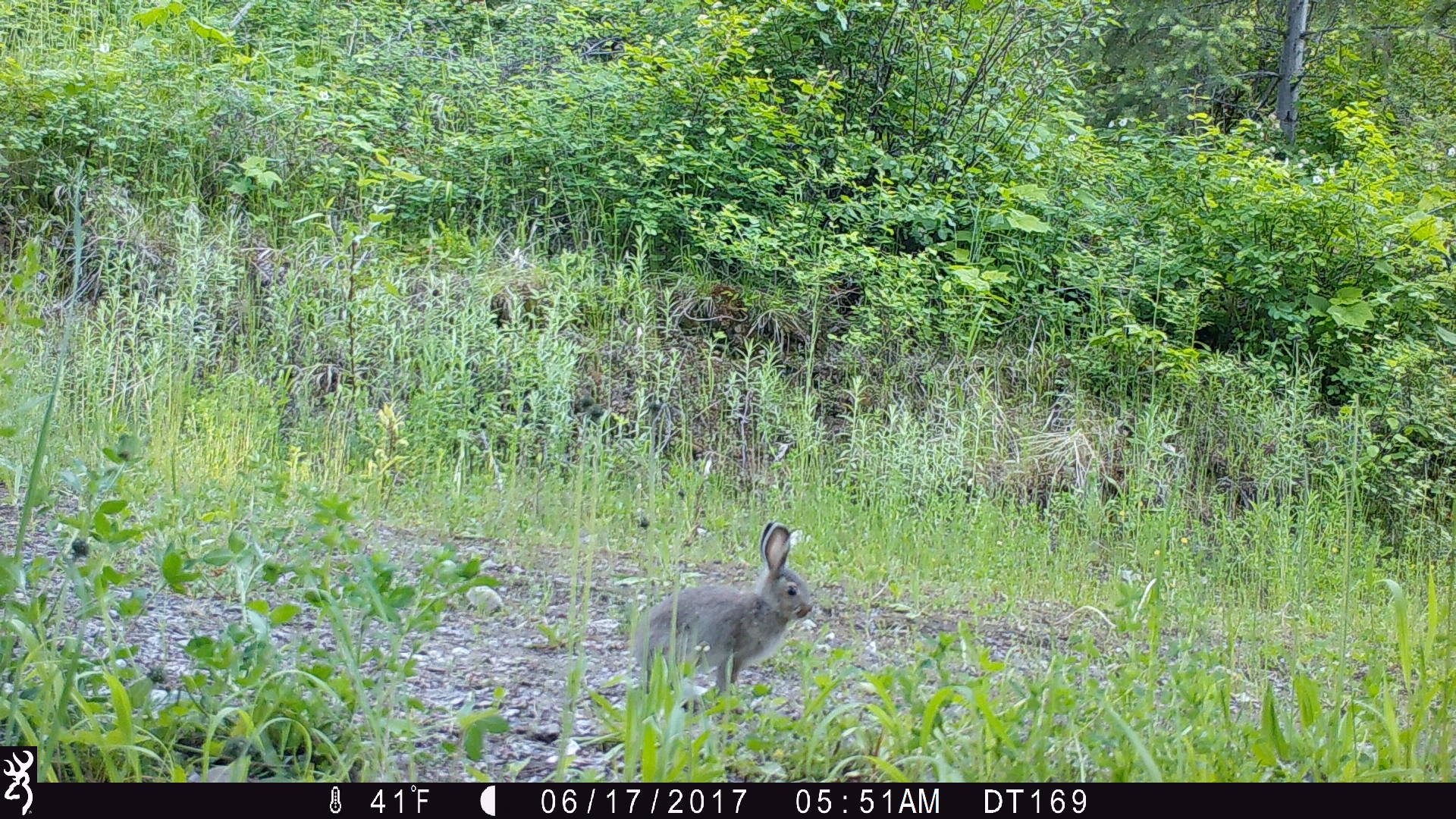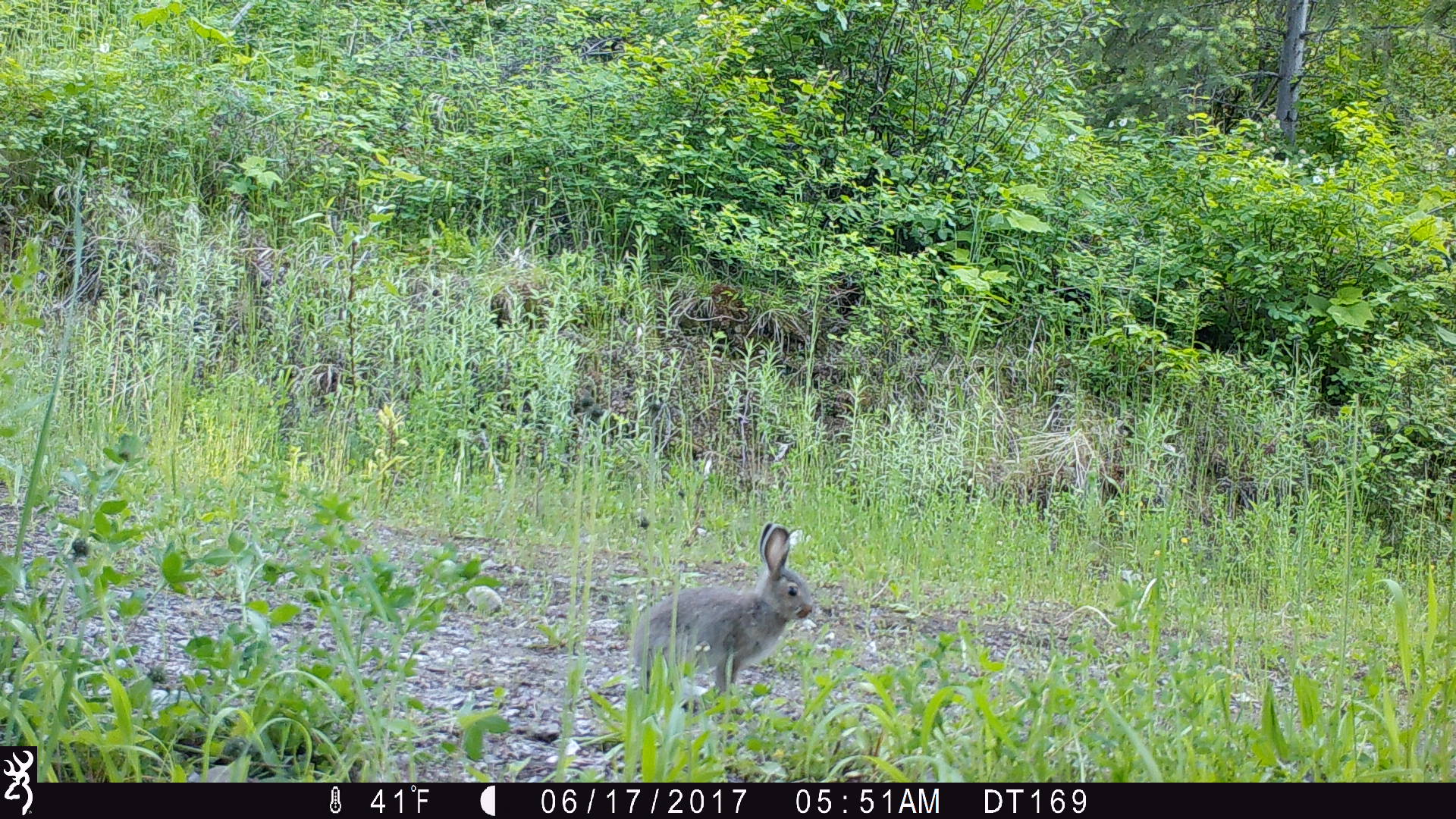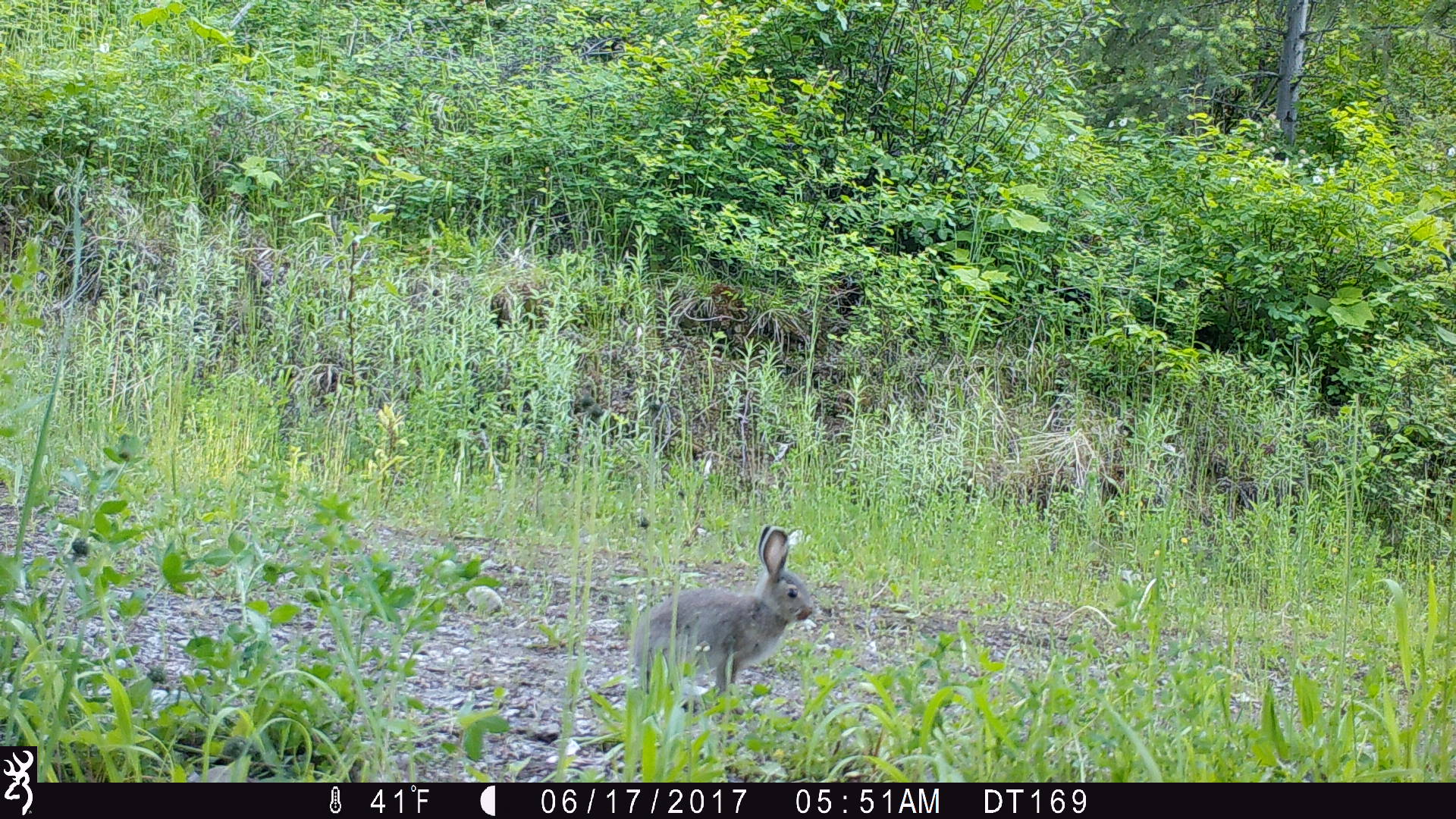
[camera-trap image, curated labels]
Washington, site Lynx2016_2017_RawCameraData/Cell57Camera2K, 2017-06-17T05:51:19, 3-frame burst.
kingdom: Animalia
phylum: Chordata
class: Mammalia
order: Lagomorpha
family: Leporidae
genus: Lepus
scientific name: Lepus americanus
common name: snowshoe hare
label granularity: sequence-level